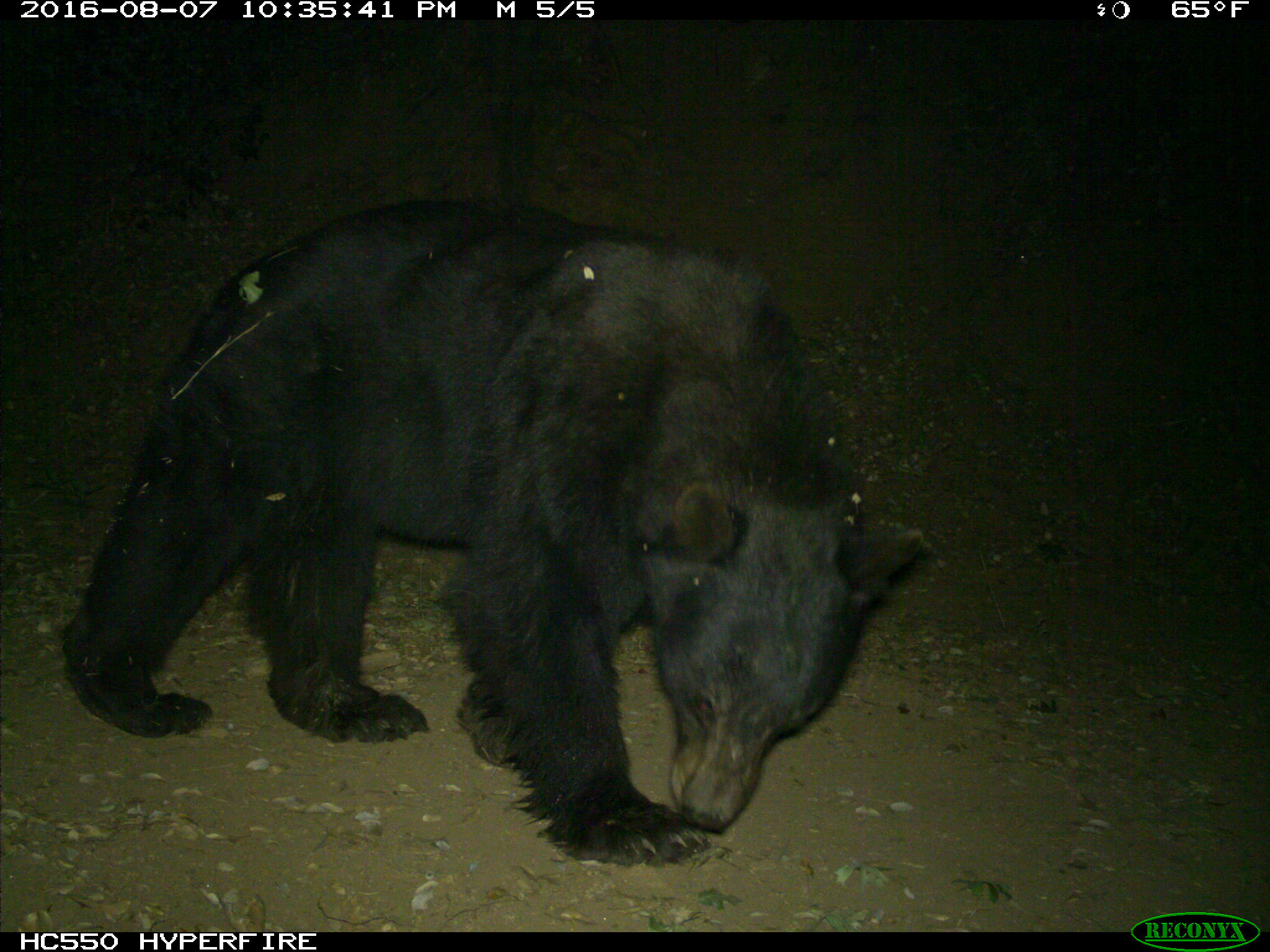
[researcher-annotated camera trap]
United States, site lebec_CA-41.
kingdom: Animalia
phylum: Chordata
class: Mammalia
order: Carnivora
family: Ursidae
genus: Ursus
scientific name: Ursus americanus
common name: american black bear